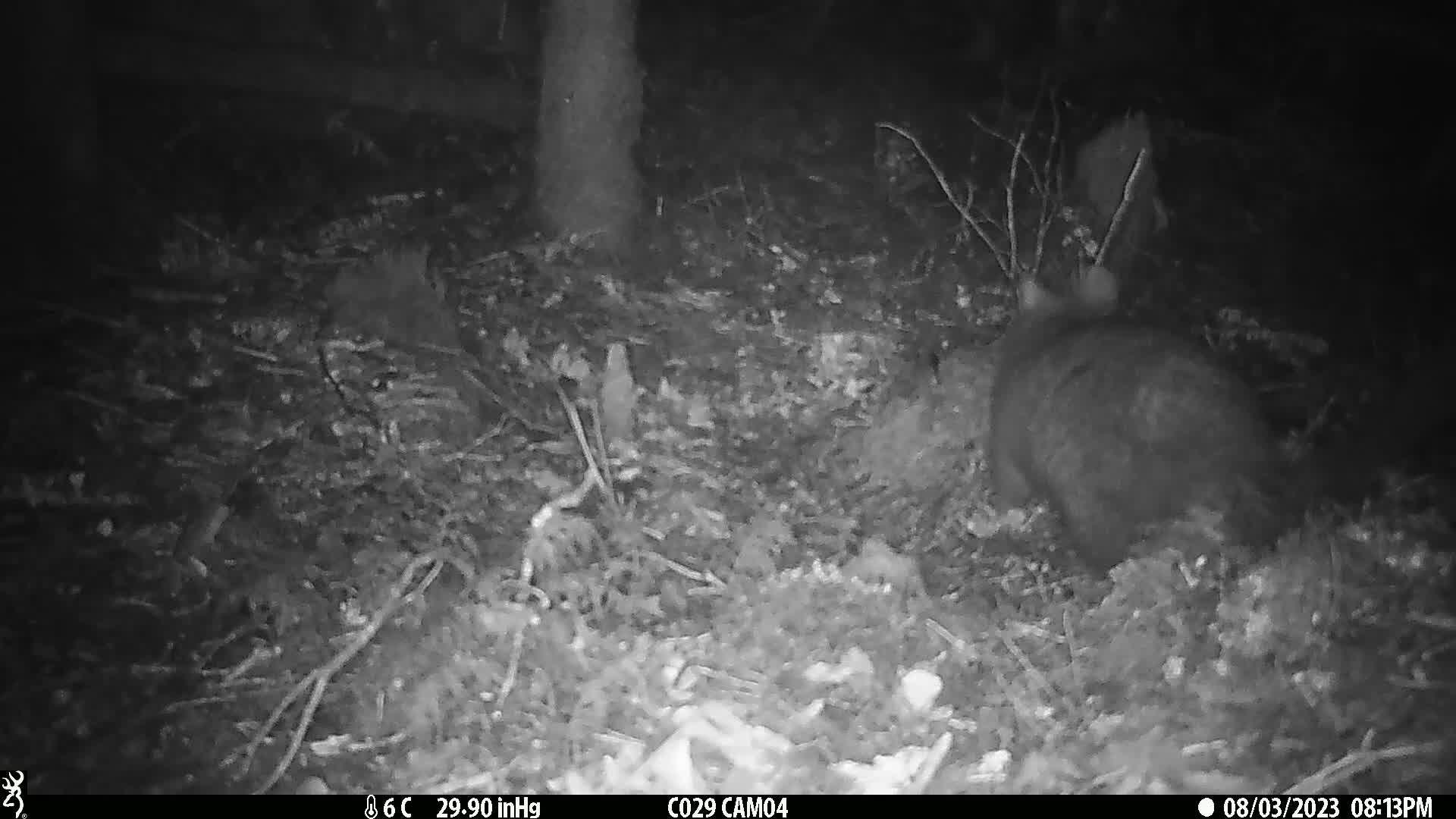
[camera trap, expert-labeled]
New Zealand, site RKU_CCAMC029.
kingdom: Animalia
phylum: Chordata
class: Mammalia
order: Diprotodontia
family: Phalangeridae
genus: Trichosurus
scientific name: Trichosurus vulpecula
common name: common brushtail possum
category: possum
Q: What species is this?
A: Possum (common brushtail possum) (Trichosurus vulpecula).